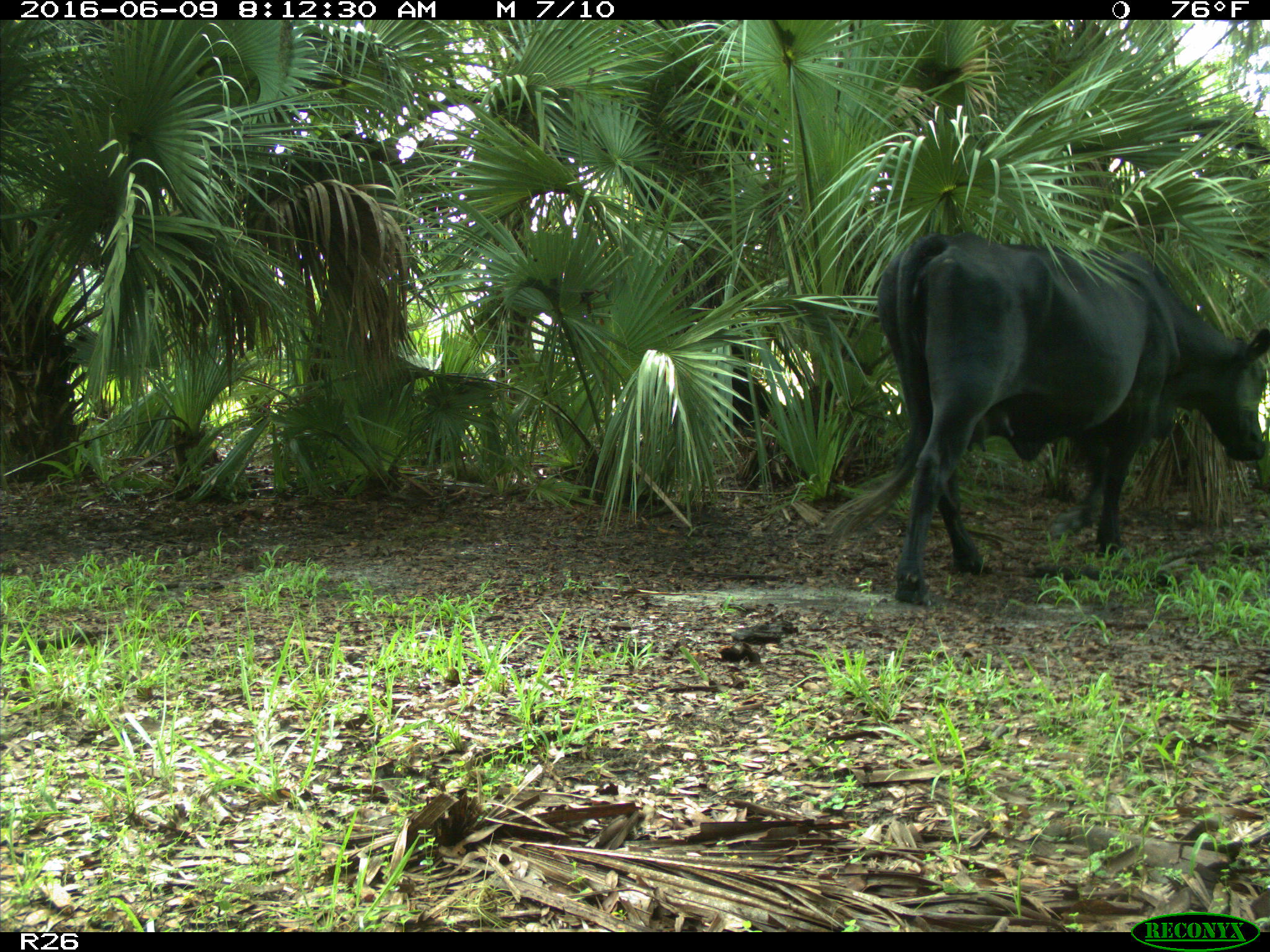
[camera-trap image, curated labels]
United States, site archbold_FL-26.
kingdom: Animalia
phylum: Chordata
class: Mammalia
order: Artiodactyla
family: Bovidae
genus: Bos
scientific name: Bos taurus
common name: domestic cow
Bos taurus (domestic cow).